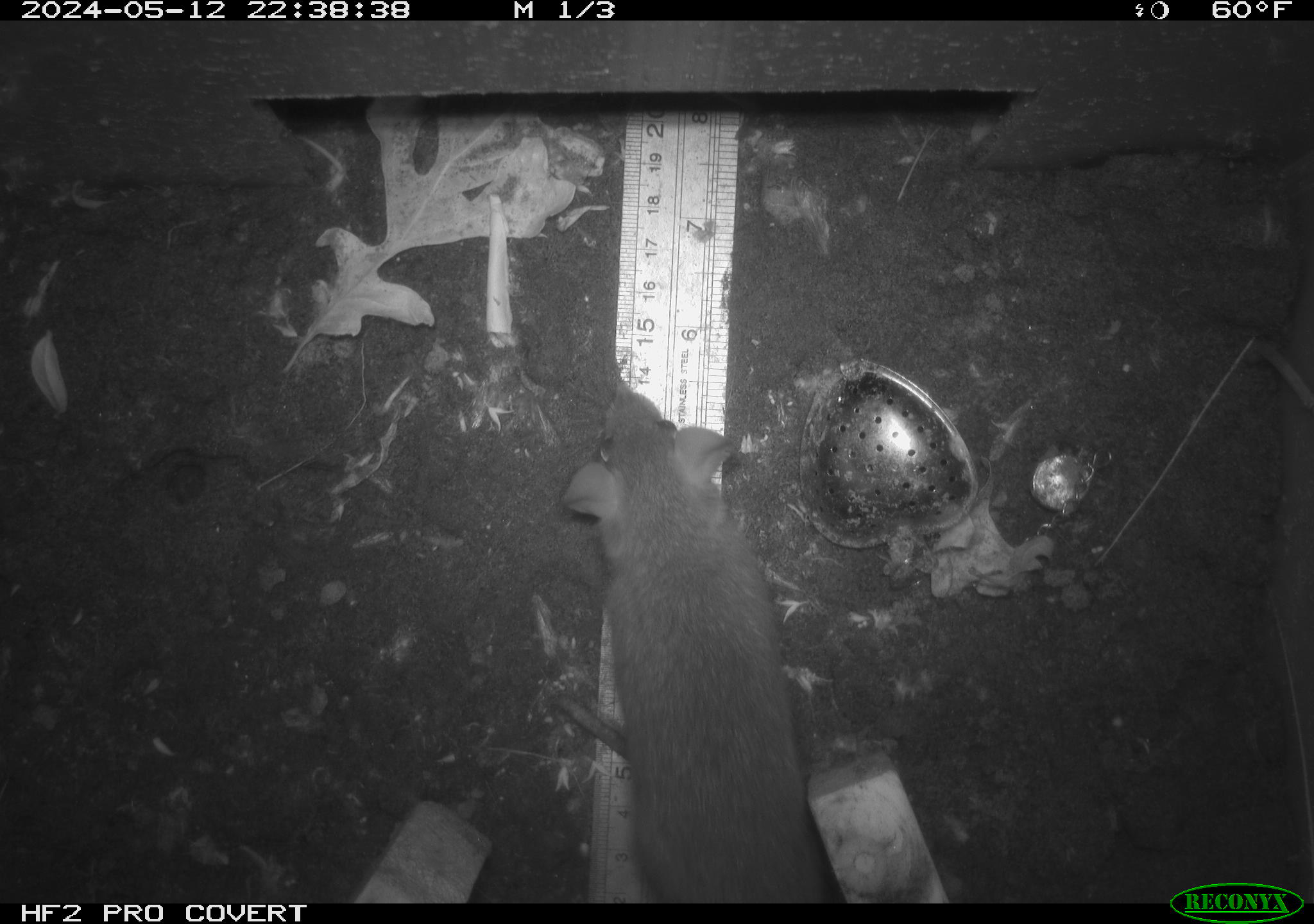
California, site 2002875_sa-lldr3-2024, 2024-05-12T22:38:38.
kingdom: Animalia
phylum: Chordata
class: Mammalia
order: Rodentia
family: Muridae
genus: Rattus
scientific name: Rattus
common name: rat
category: rattus species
Rattus species (rat) (Rattus).